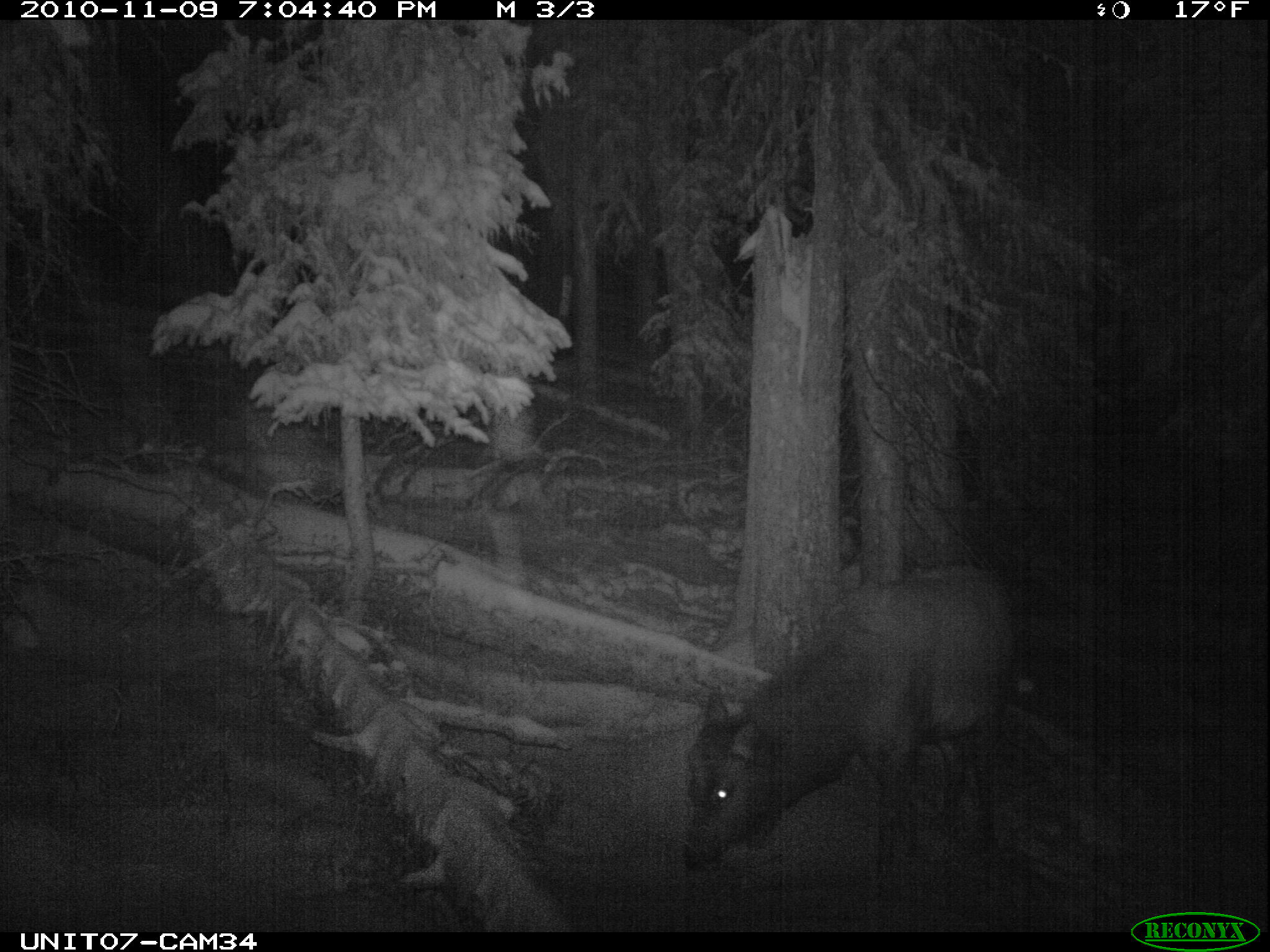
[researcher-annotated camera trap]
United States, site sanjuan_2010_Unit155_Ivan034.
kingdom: Animalia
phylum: Chordata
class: Mammalia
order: Artiodactyla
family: Cervidae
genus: Cervus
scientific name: Cervus elaphus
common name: red deer